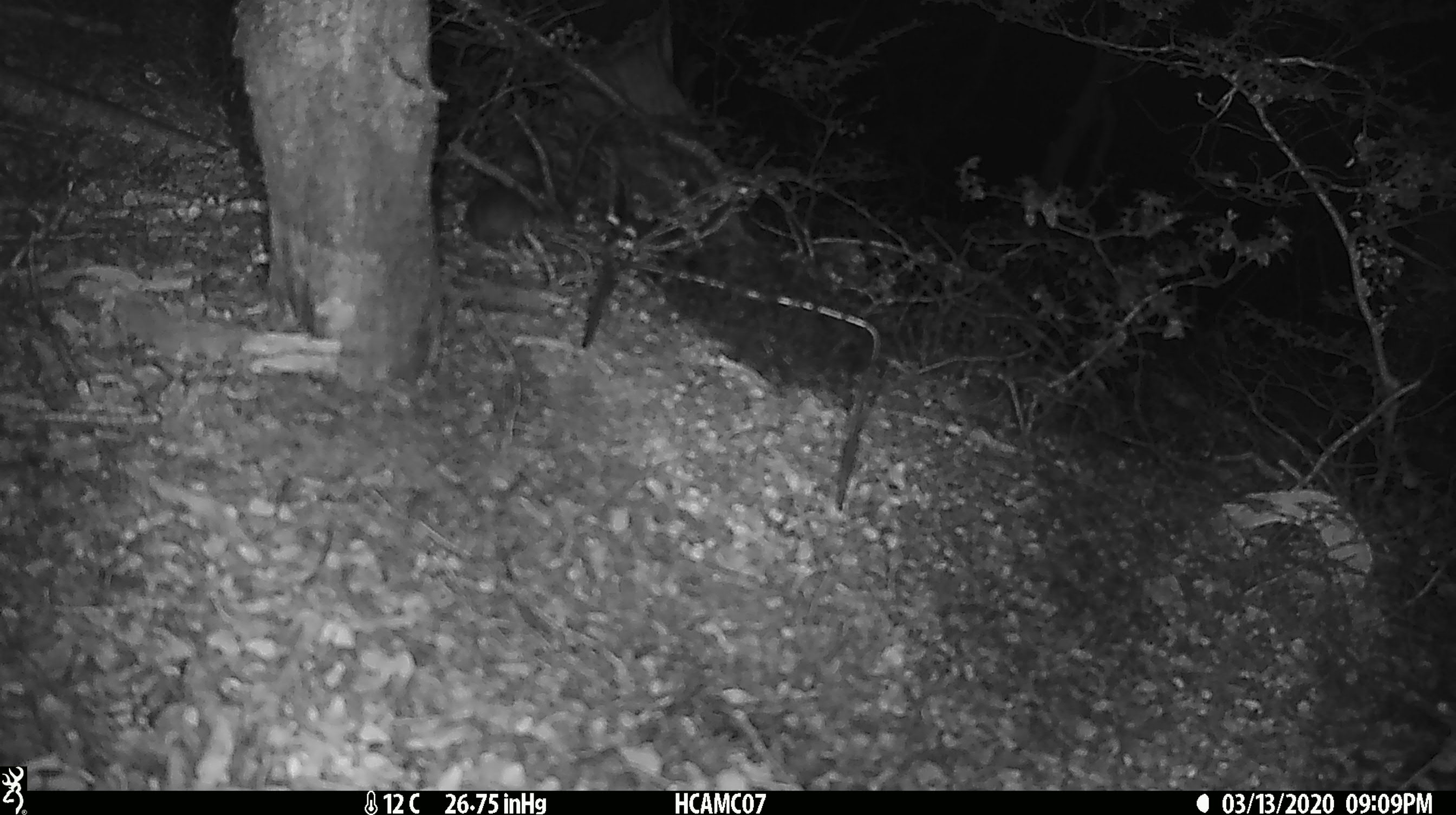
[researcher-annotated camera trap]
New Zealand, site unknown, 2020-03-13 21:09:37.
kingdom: Animalia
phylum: Chordata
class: Mammalia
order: Rodentia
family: Muridae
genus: Mus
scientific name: Mus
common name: mouse